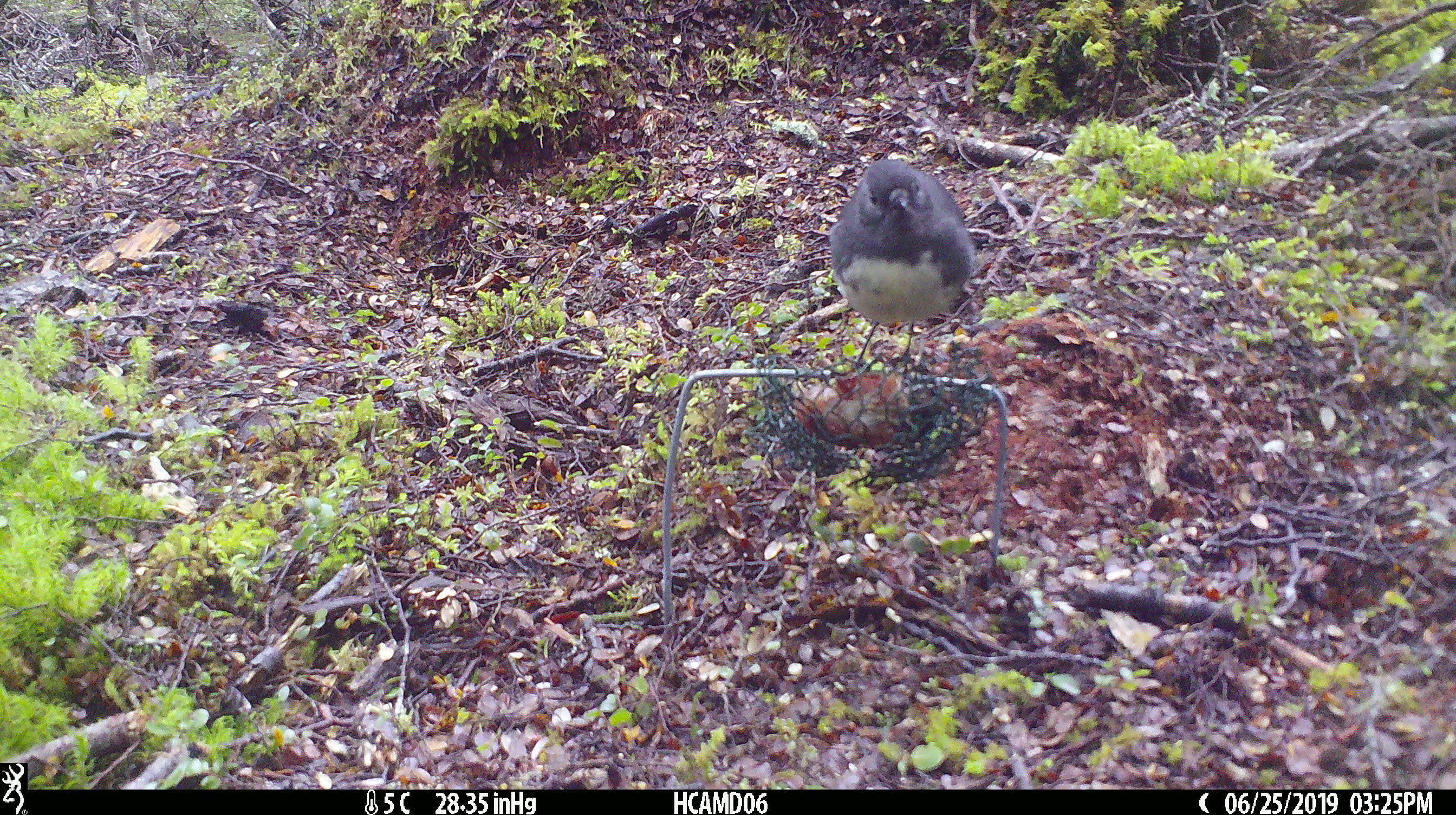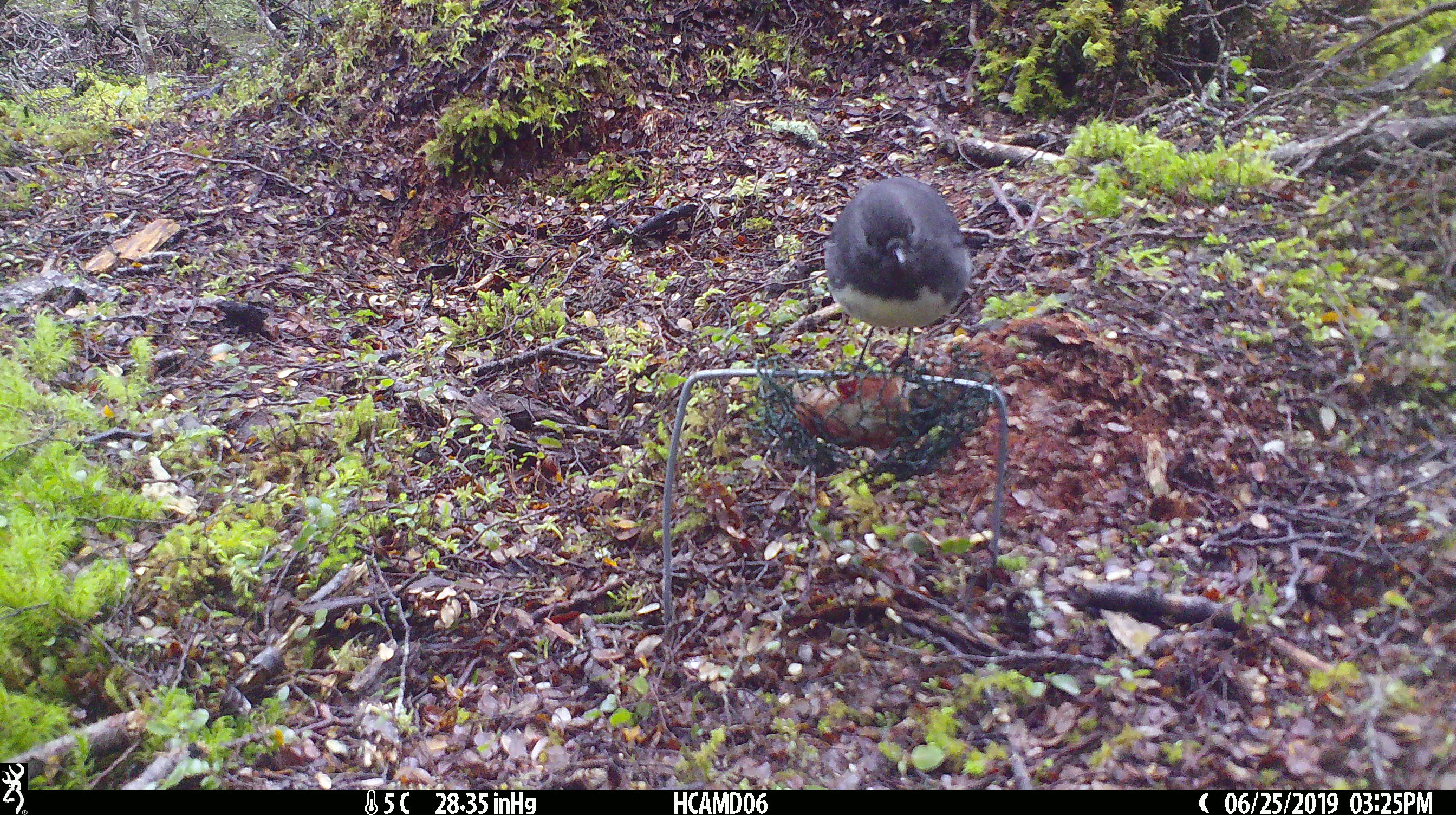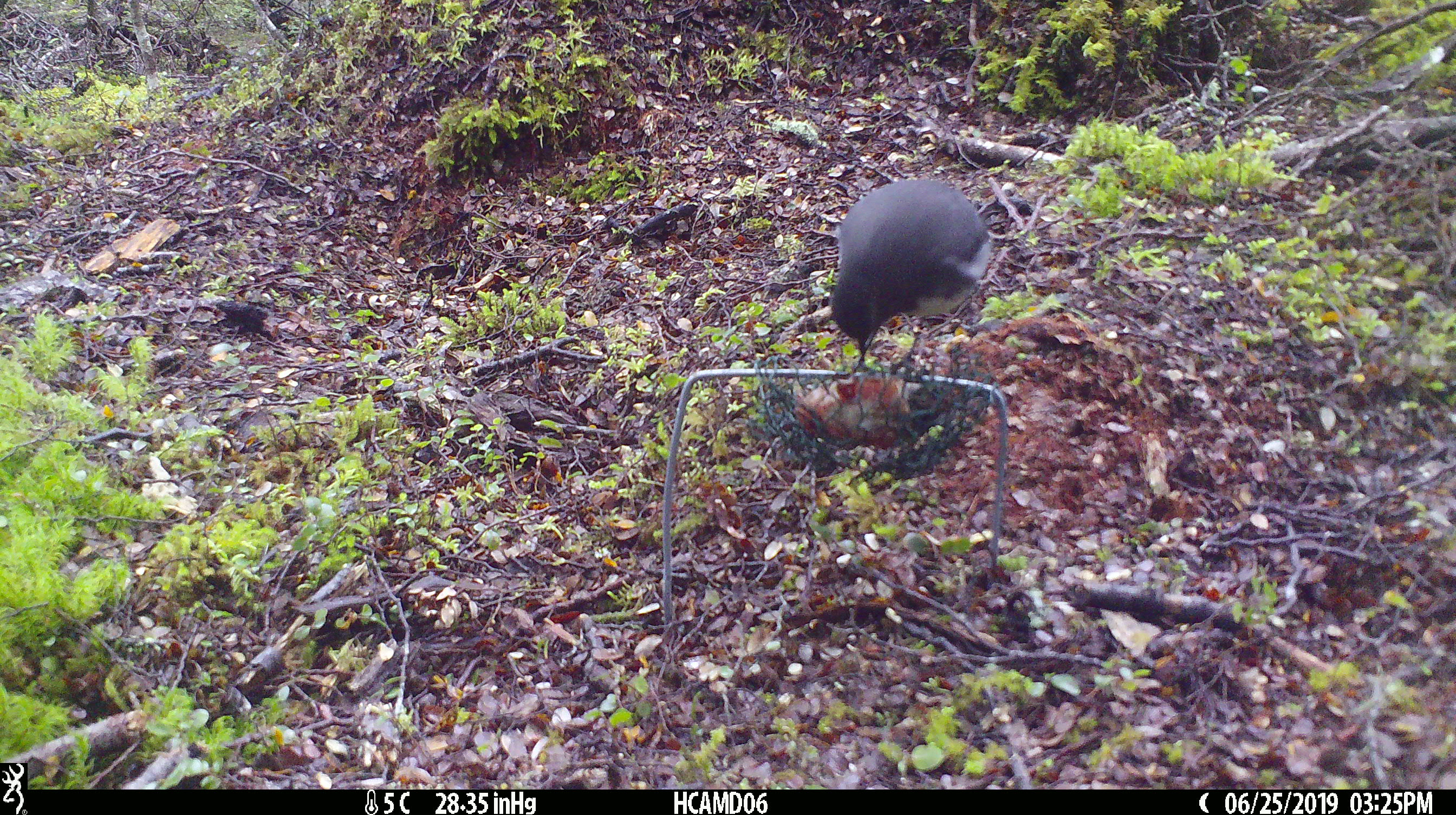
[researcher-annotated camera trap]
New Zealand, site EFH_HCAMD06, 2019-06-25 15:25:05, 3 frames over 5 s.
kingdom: Animalia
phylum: Chordata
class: Aves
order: Passeriformes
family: Petroicidae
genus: Petroica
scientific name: Petroica australis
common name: new zealand robin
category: robin